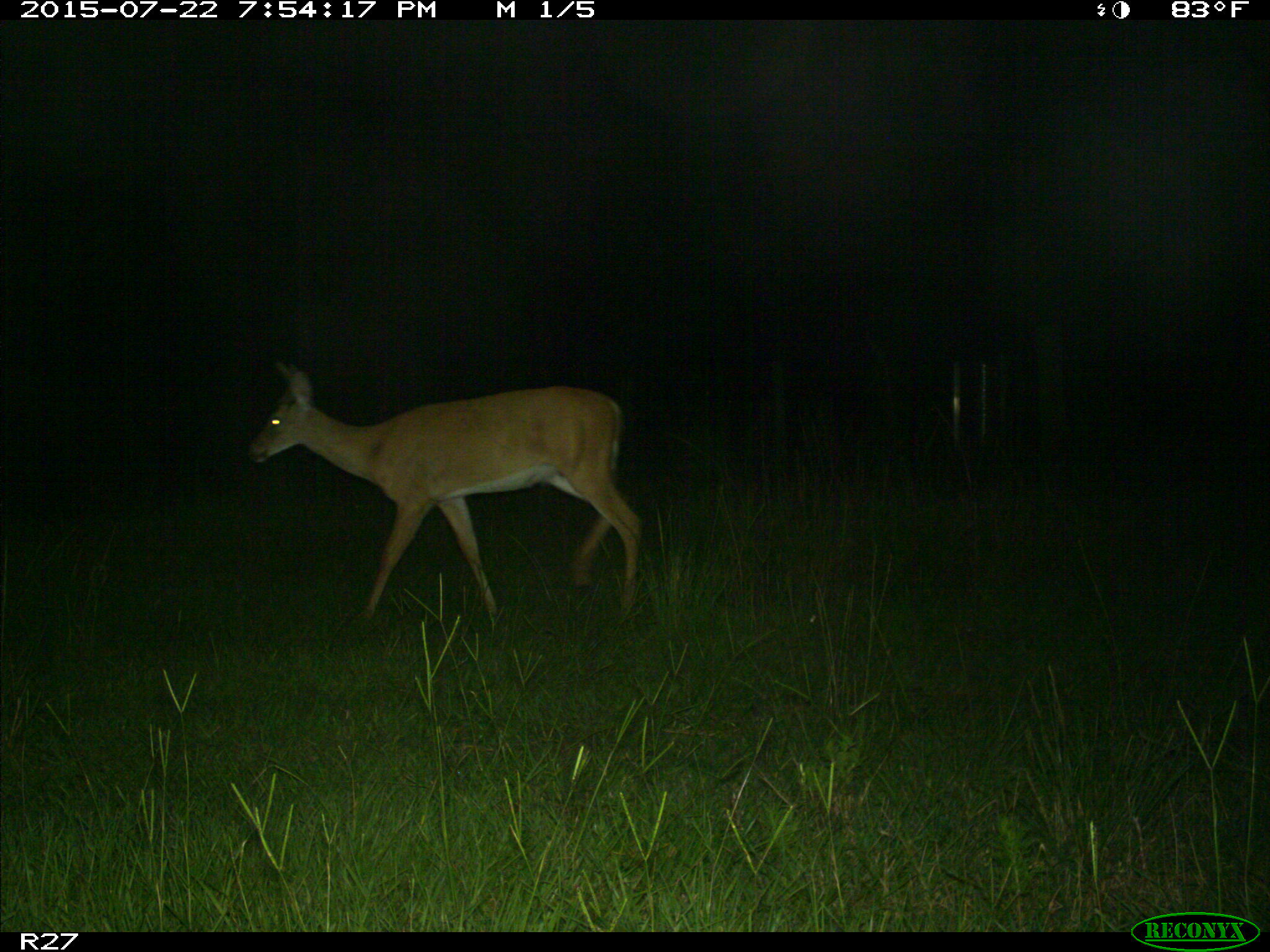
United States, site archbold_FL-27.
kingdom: Animalia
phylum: Chordata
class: Mammalia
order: Artiodactyla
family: Cervidae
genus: Odocoileus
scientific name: Odocoileus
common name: deer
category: unidentified deer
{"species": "unidentified deer (deer) (Odocoileus)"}